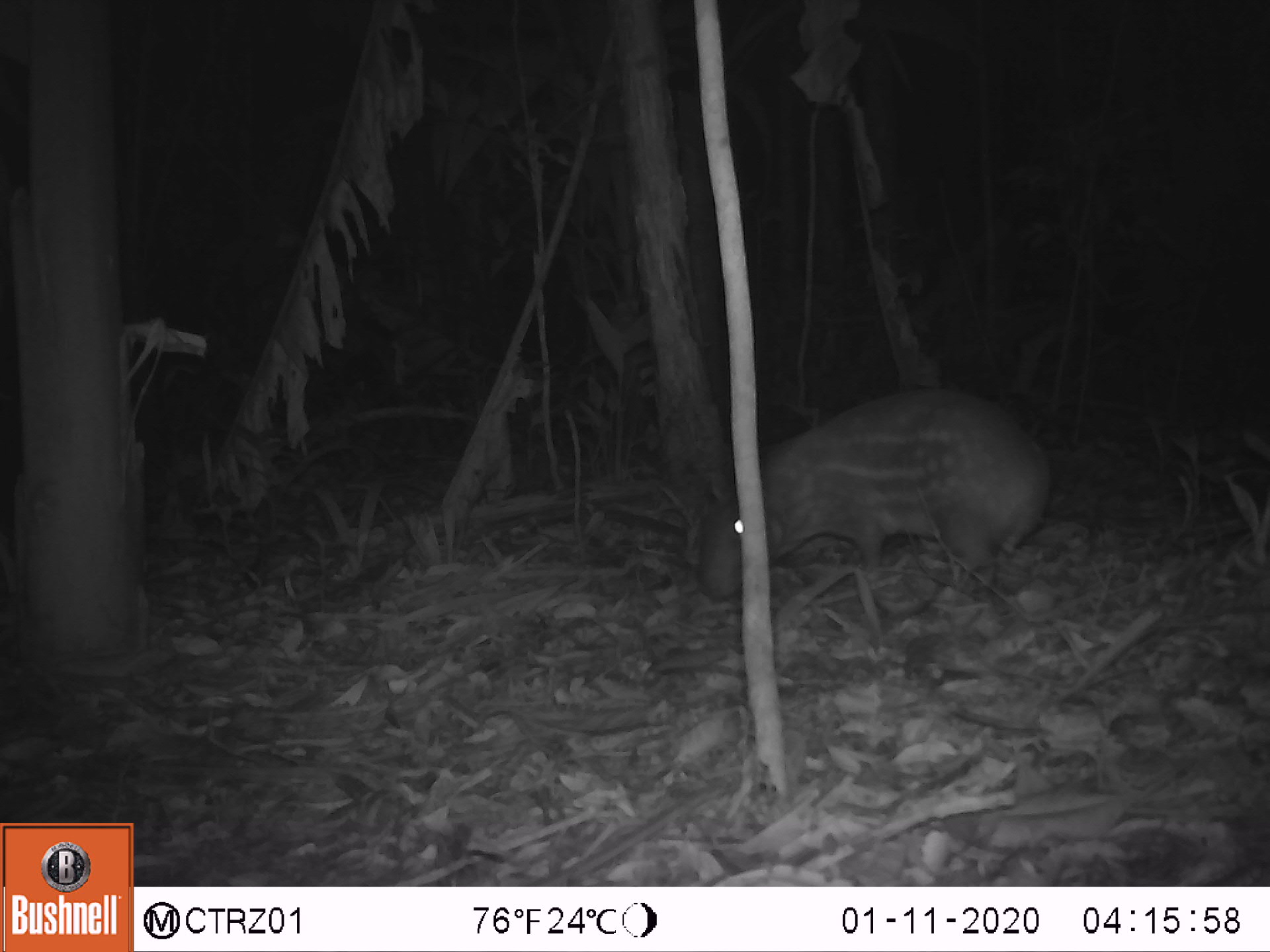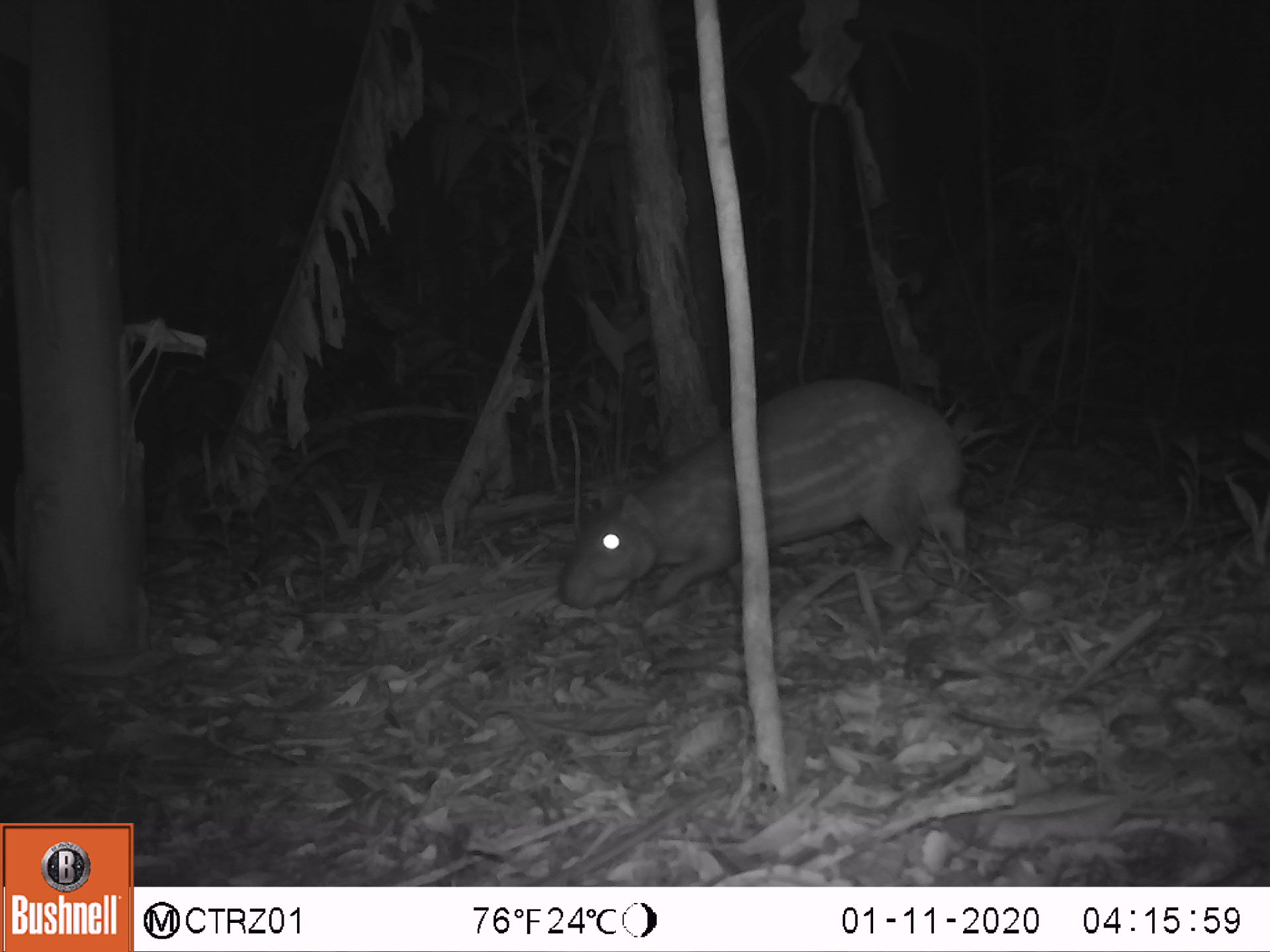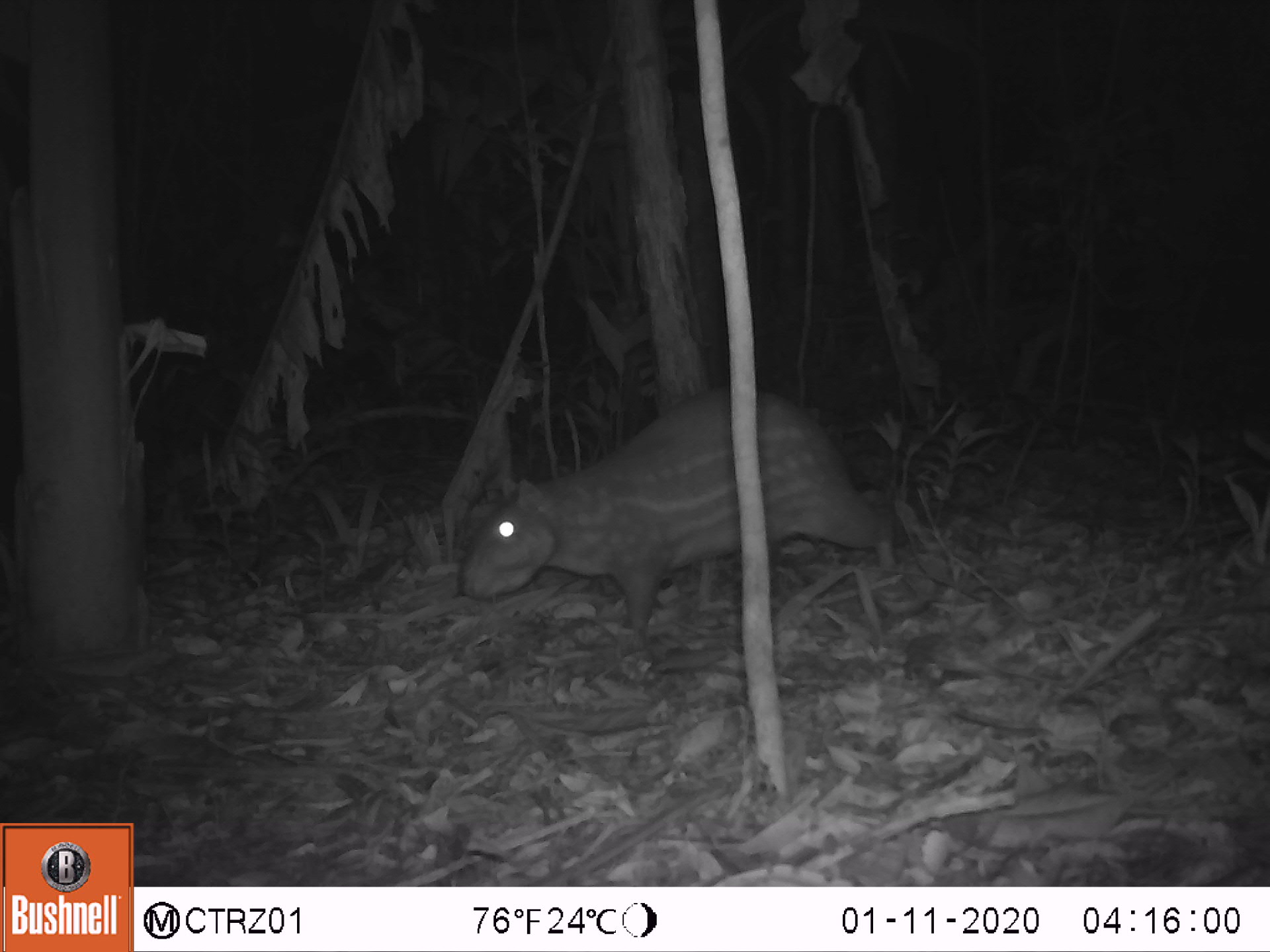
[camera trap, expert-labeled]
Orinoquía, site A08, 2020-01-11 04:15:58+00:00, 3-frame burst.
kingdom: Animalia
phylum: Chordata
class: Mammalia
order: Rodentia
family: Cuniculidae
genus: Cuniculus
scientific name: Cuniculus paca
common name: spotted paca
Spotted paca (Cuniculus paca).